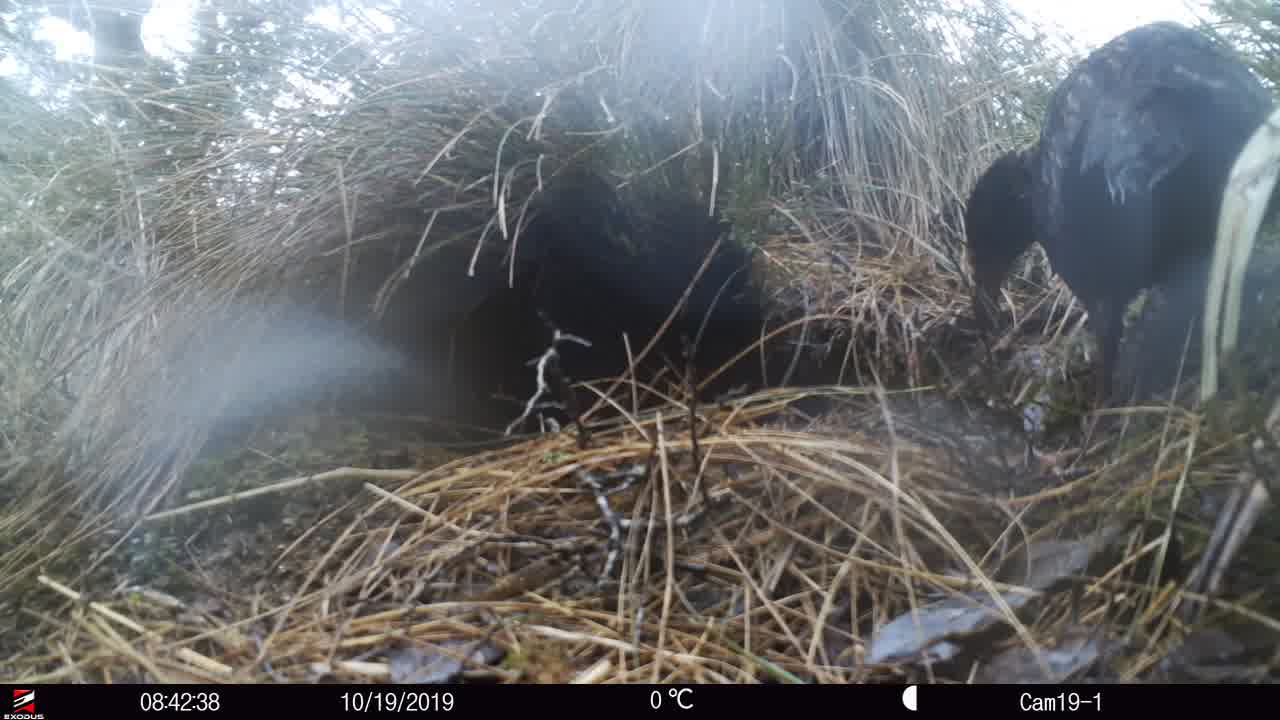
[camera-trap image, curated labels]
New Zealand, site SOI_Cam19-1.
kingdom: Animalia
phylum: Chordata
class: Aves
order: Gruiformes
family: Rallidae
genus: Gallirallus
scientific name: Gallirallus australis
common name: weka